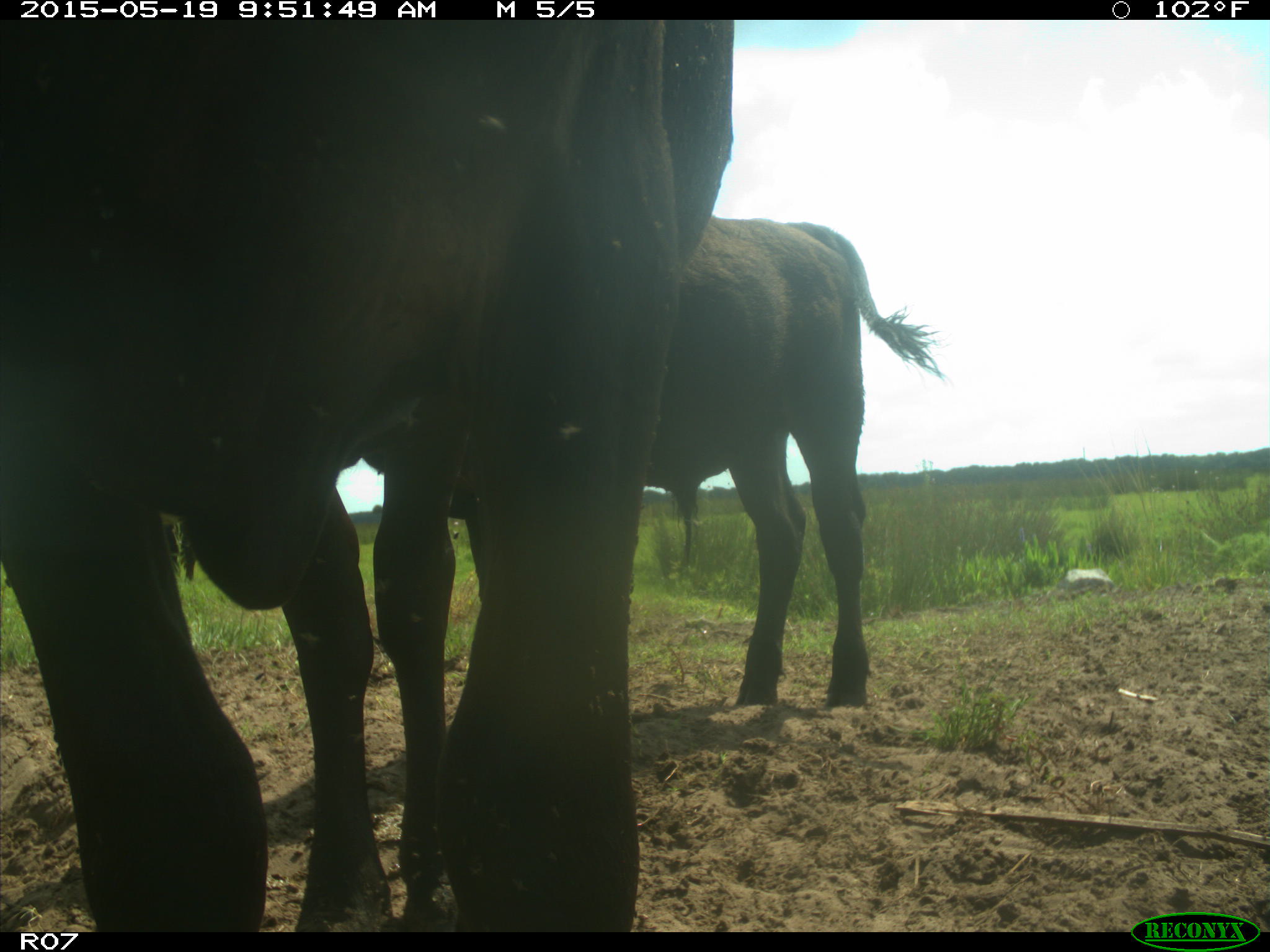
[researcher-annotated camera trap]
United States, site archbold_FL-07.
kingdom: Animalia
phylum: Chordata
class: Mammalia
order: Artiodactyla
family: Bovidae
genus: Bos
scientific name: Bos taurus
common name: domestic cow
Bos taurus (domestic cow).